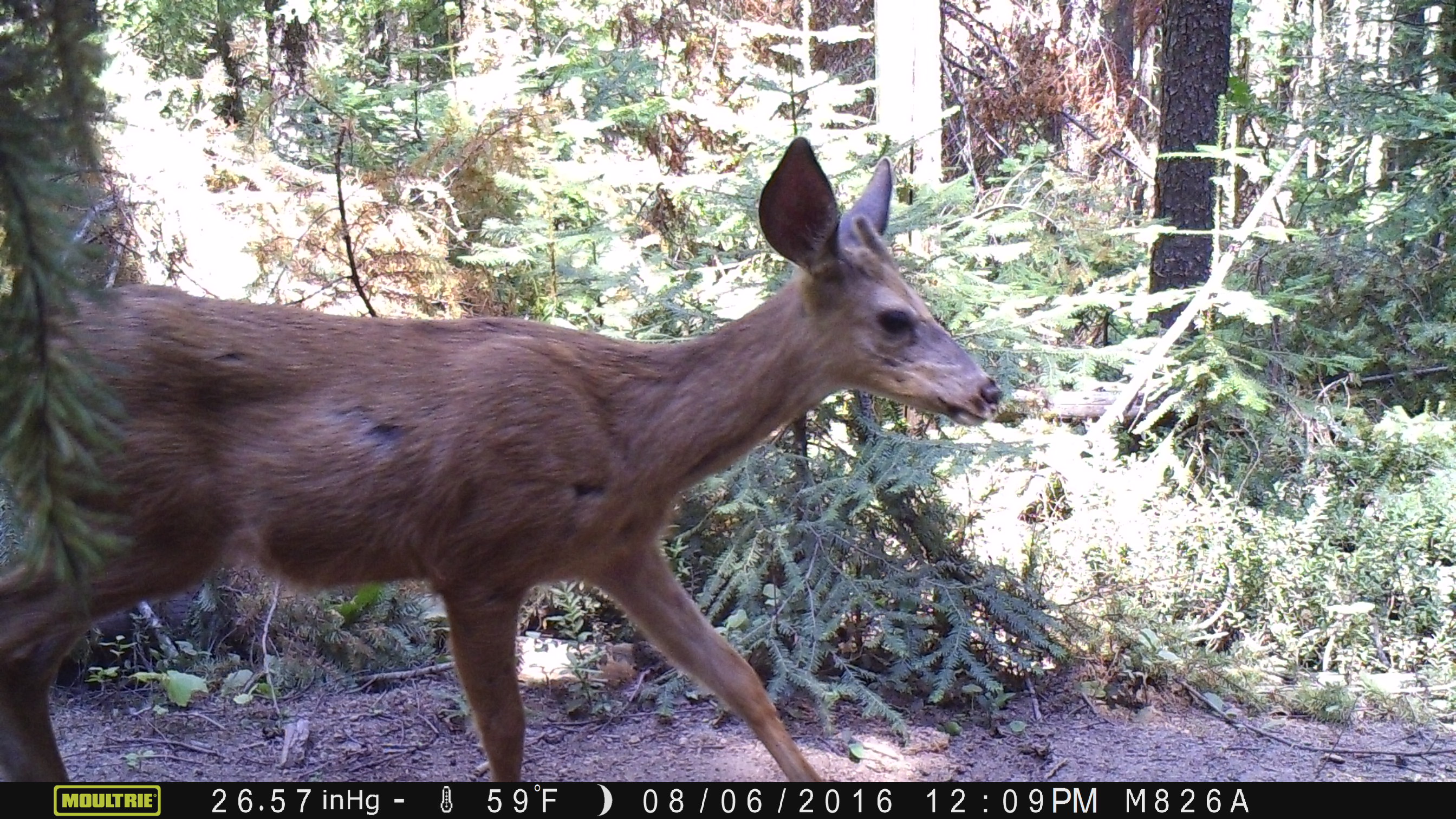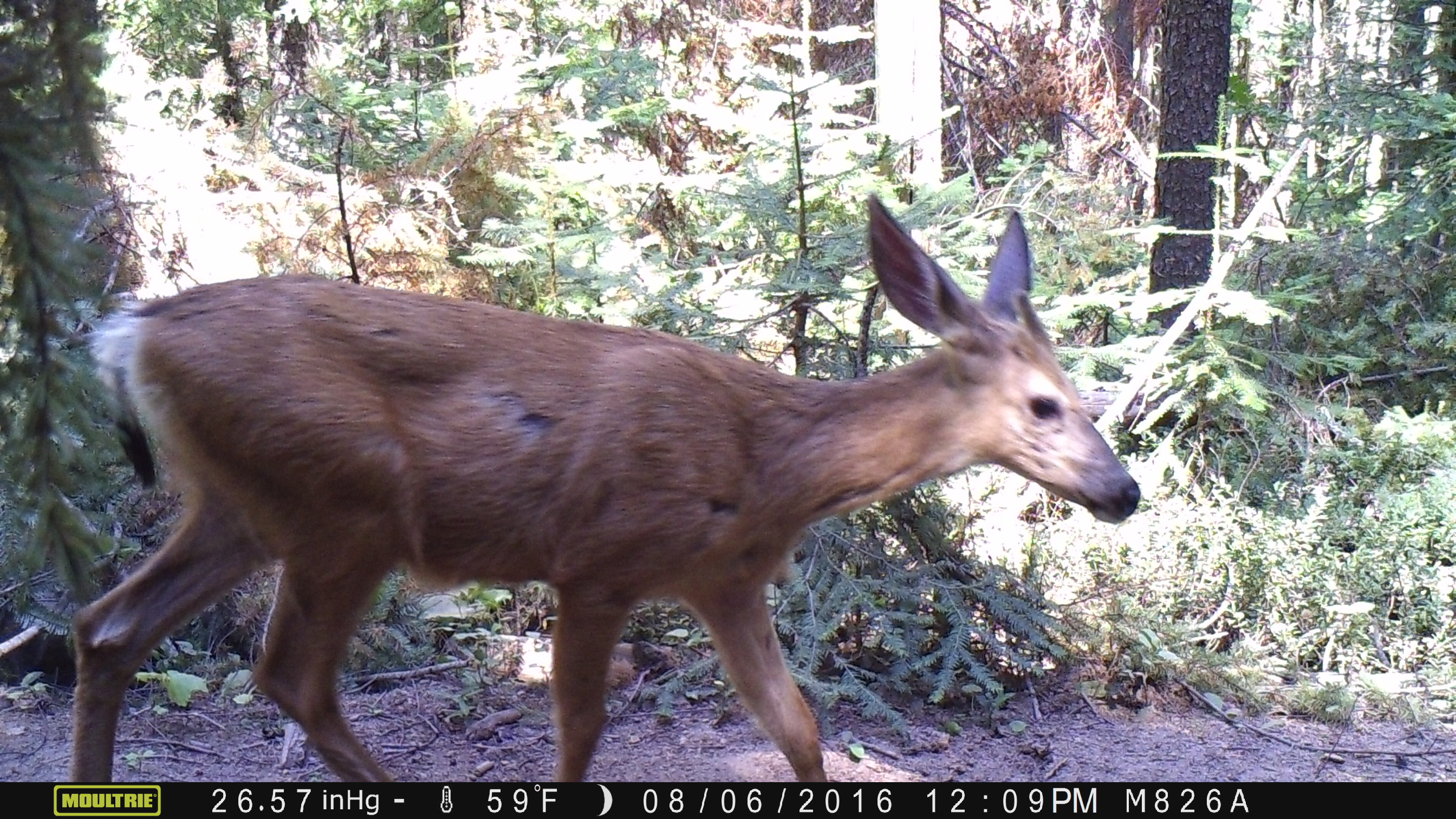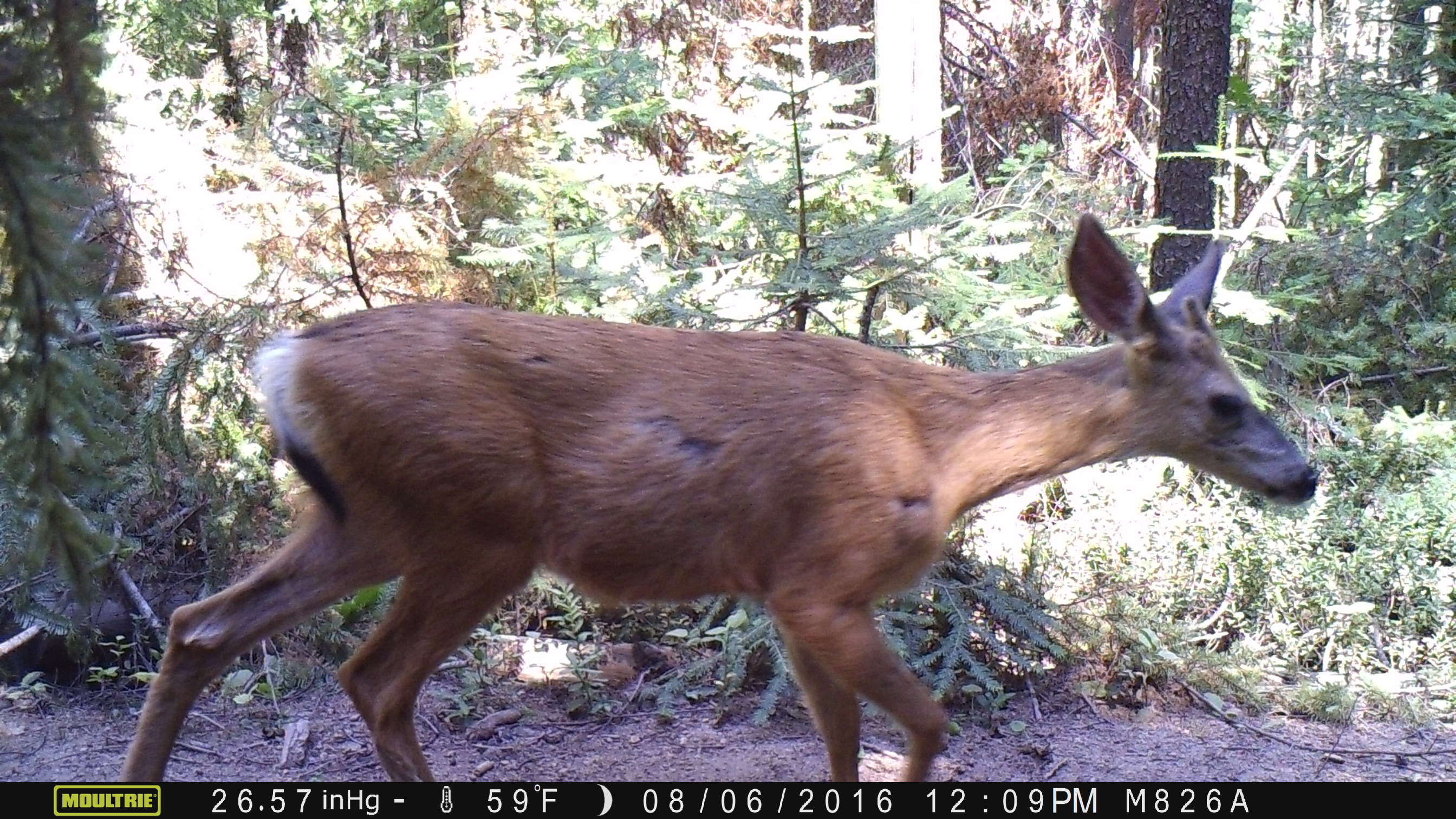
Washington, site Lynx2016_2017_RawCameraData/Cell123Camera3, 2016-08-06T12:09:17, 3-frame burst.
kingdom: Animalia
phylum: Chordata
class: Mammalia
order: Artiodactyla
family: Cervidae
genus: Odocoileus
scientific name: Odocoileus hemionus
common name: mule deer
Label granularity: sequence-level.